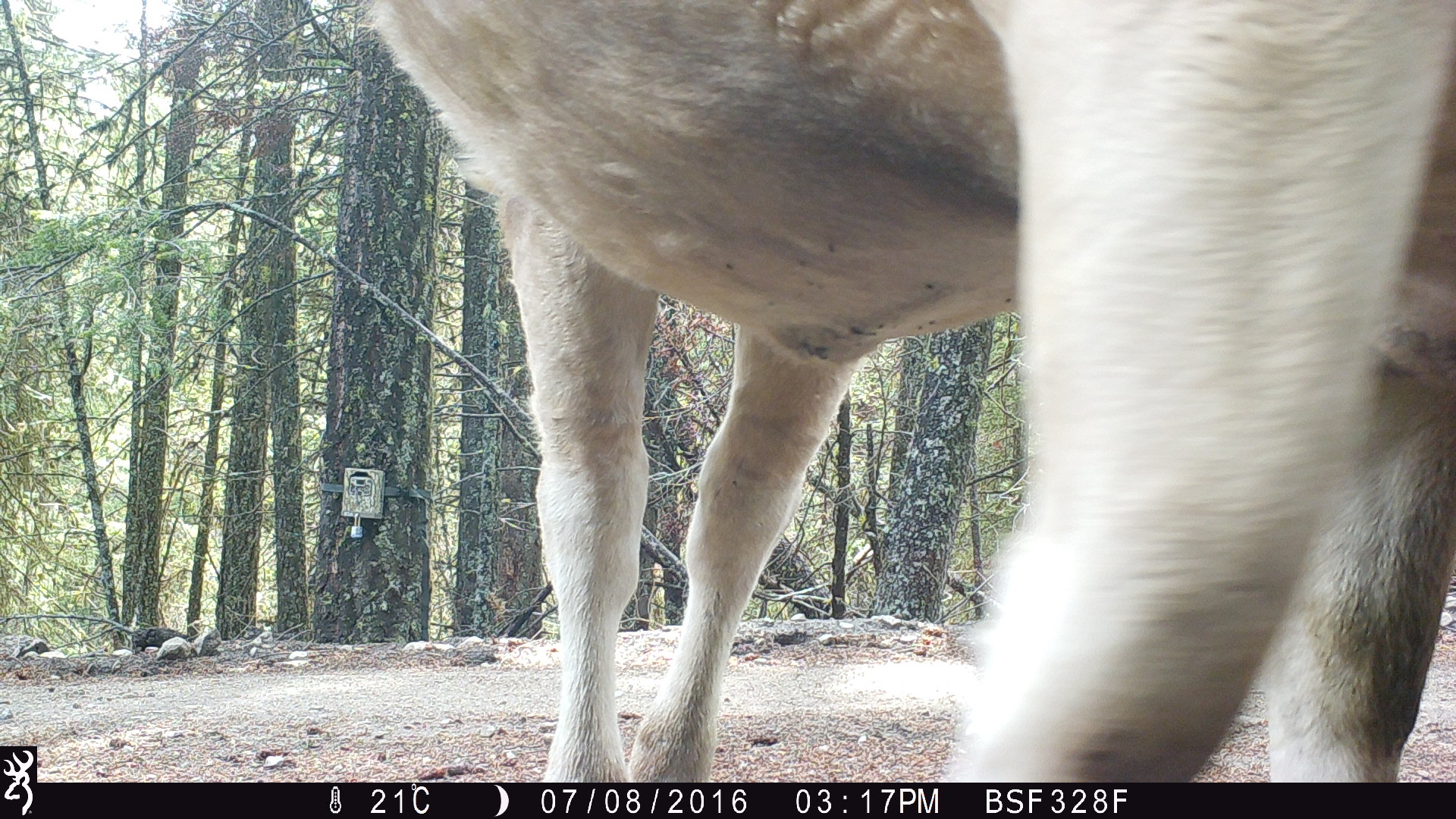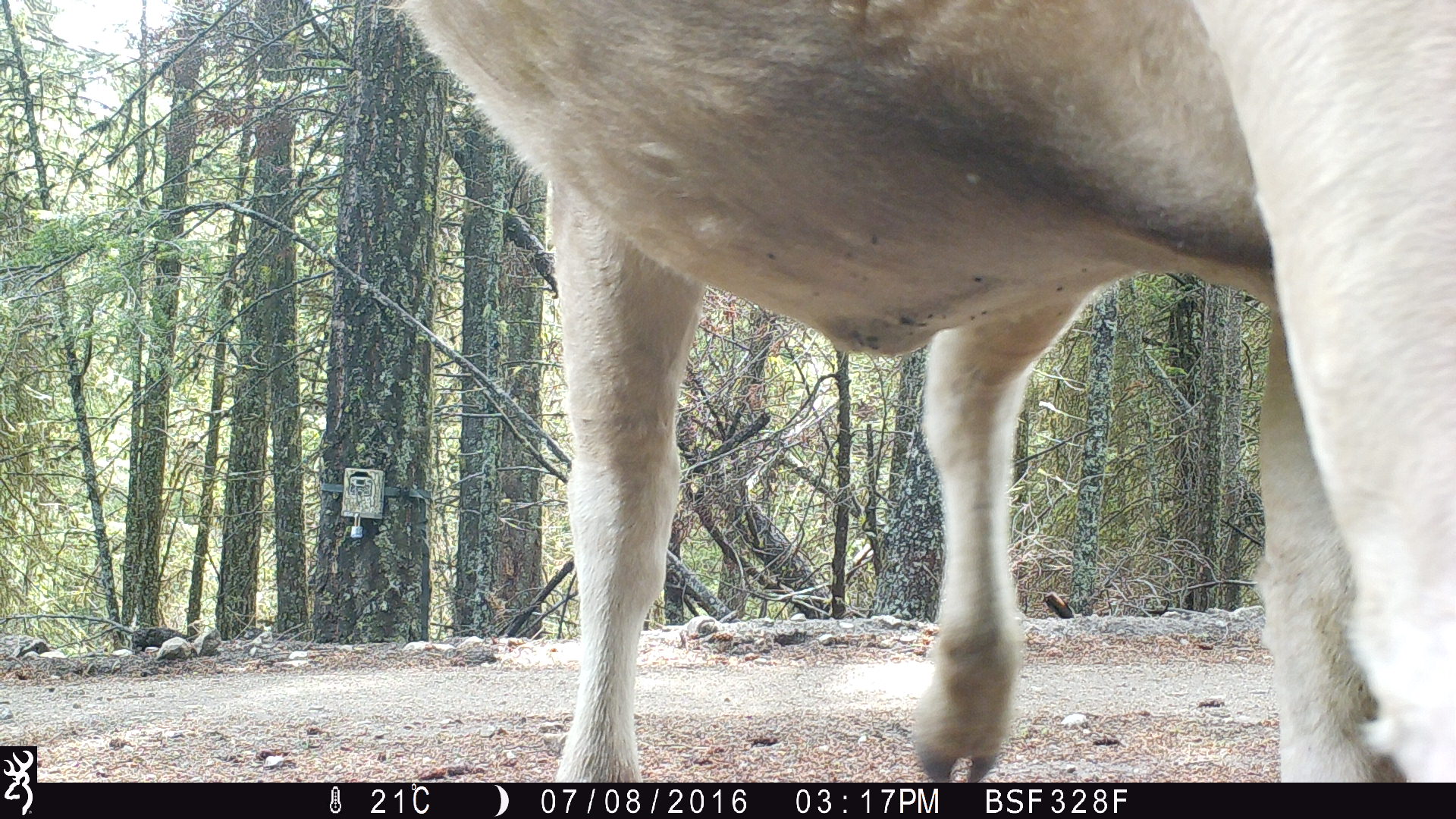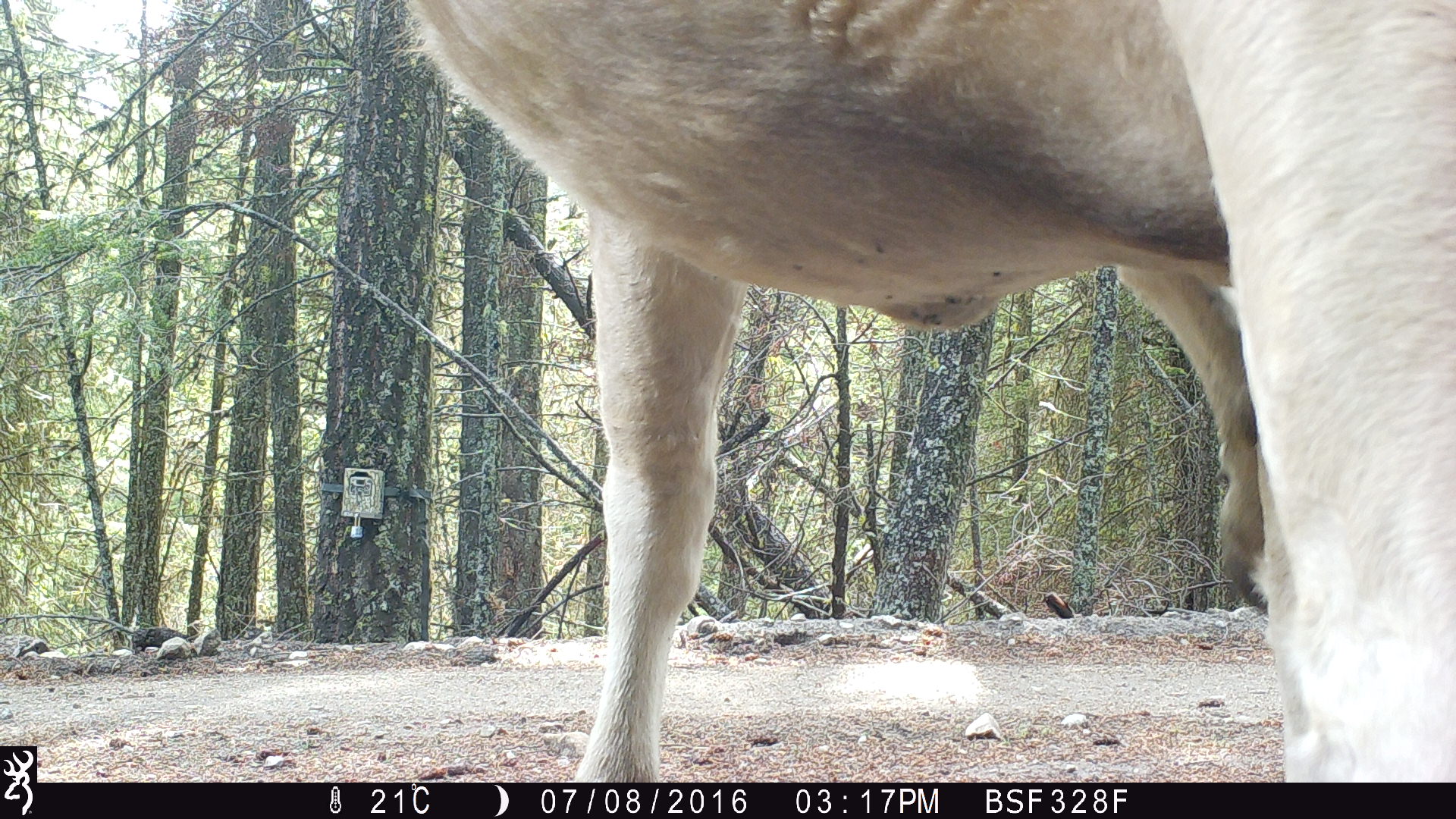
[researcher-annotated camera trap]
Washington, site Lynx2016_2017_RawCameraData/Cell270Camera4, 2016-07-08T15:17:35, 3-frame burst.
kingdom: Animalia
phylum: Chordata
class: Mammalia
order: Artiodactyla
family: Bovidae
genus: Bos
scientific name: Bos taurus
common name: domestic cattle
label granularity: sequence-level